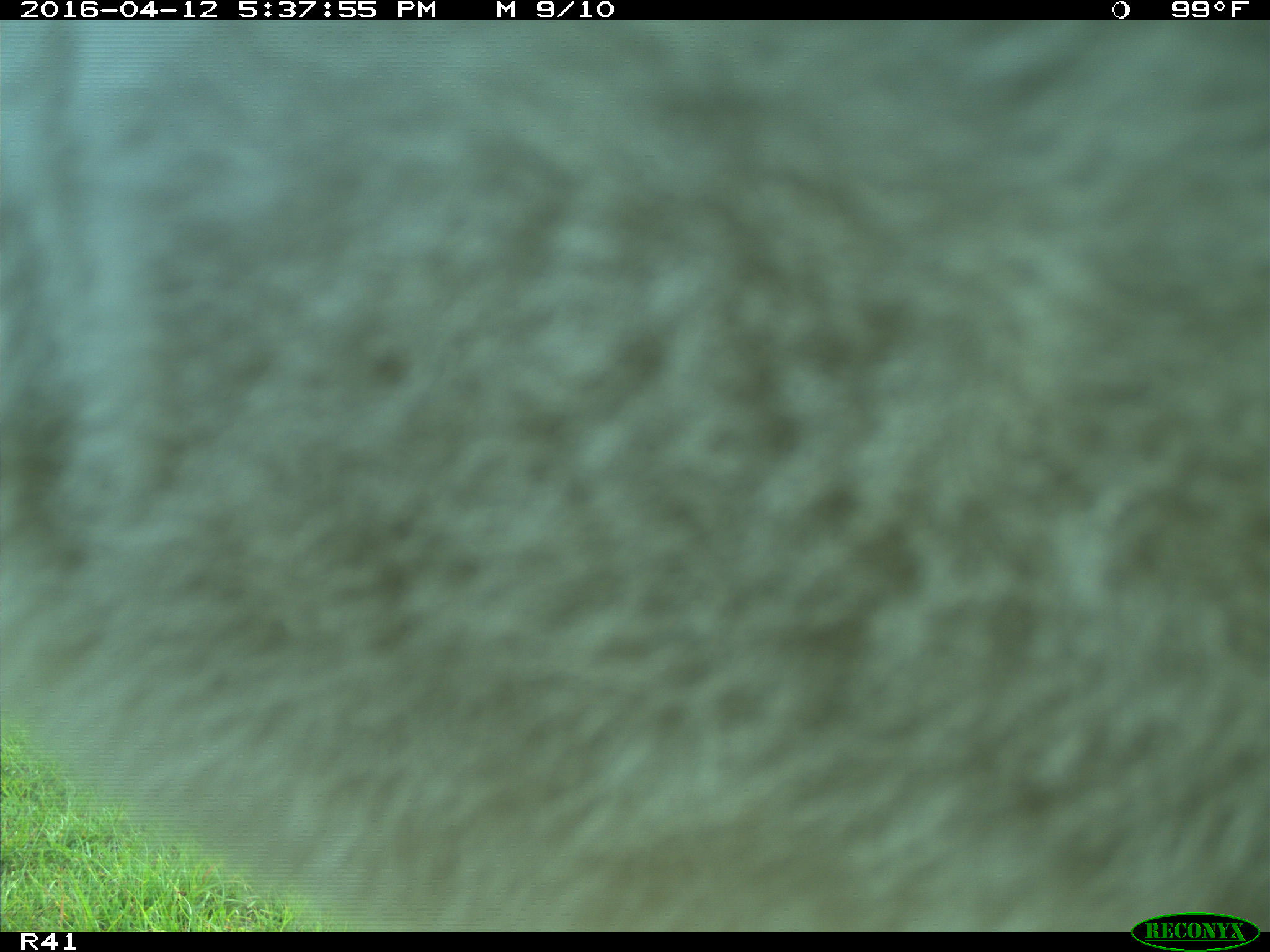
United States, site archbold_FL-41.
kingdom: Animalia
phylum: Chordata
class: Mammalia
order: Artiodactyla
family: Bovidae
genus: Bos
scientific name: Bos taurus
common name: domestic cow